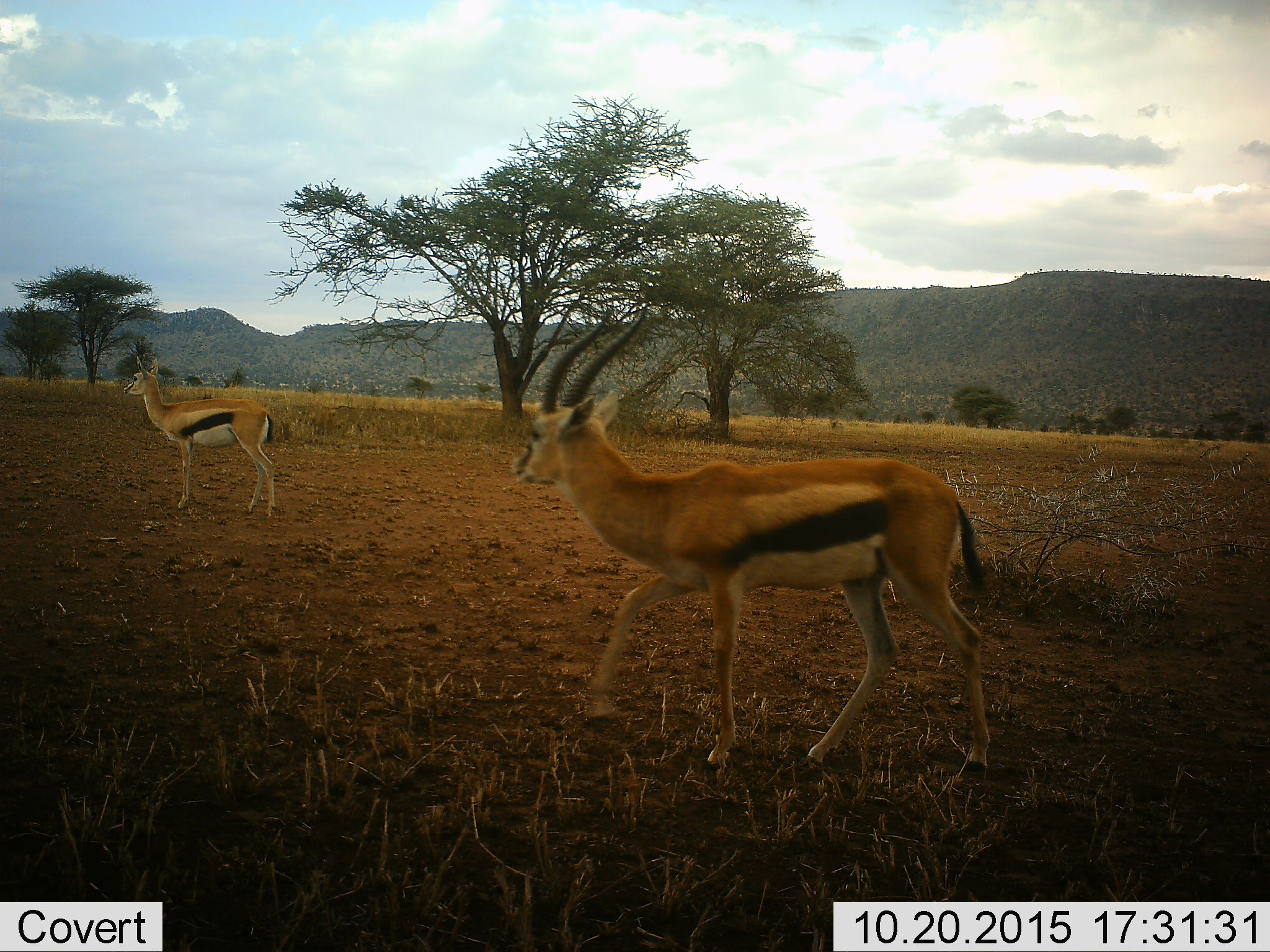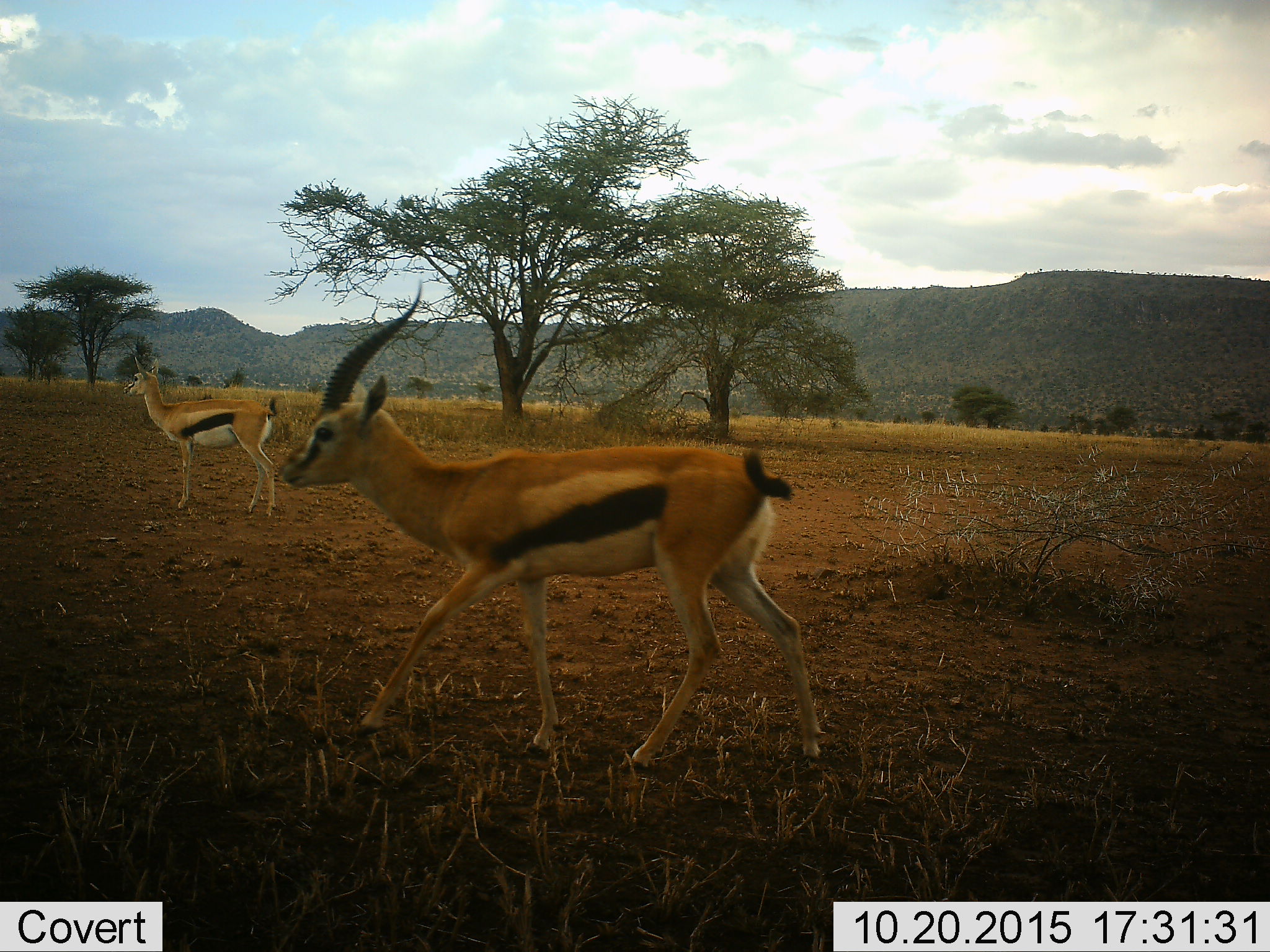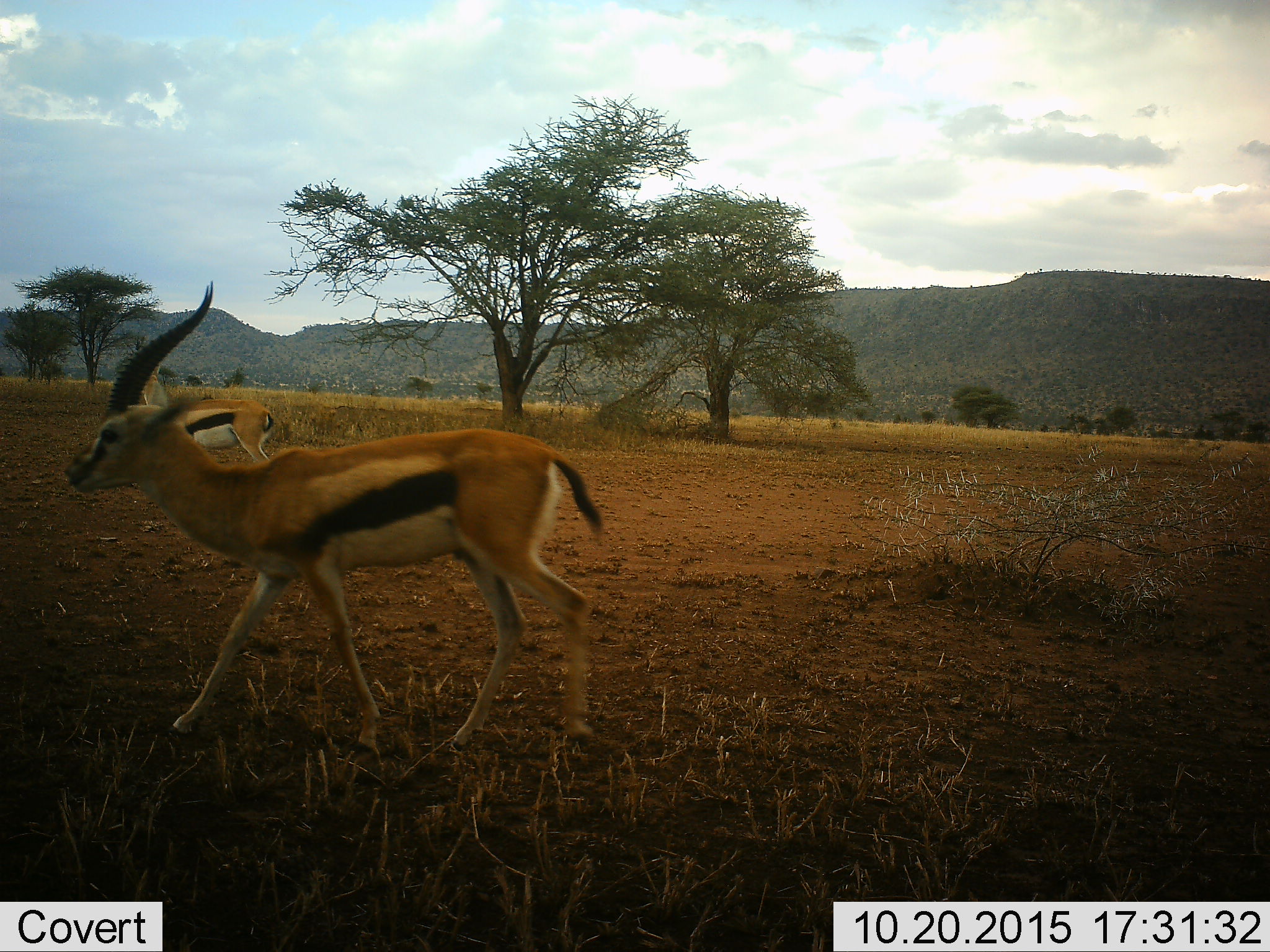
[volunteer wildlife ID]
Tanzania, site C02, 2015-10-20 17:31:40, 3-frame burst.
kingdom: Animalia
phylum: Chordata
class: Mammalia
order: Artiodactyla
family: Bovidae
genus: Eudorcas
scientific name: Eudorcas thomsonii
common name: thomson's gazelle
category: gazellethomsons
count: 2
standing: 94%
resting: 0%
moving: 82%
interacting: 0%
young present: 0%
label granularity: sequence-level